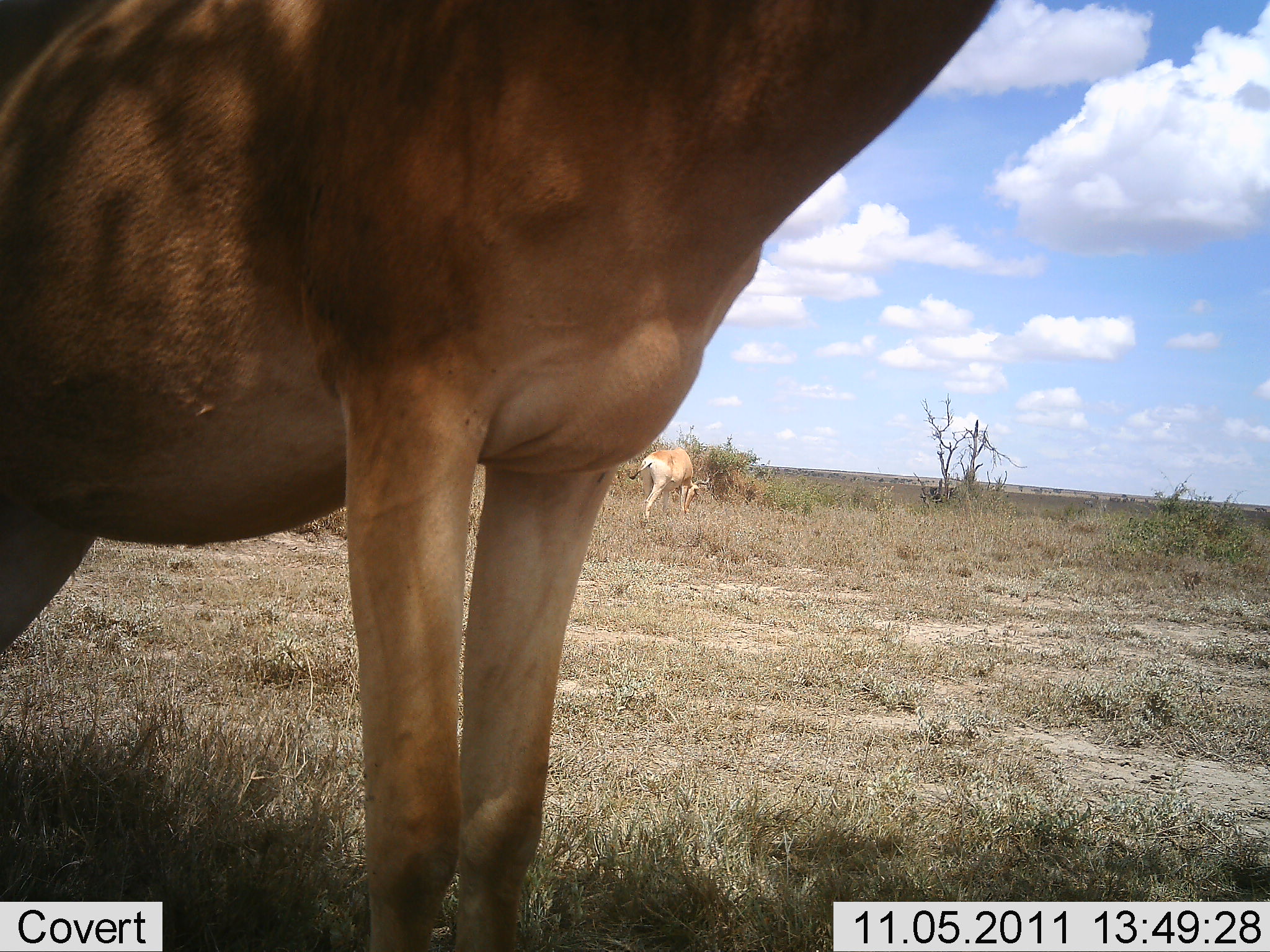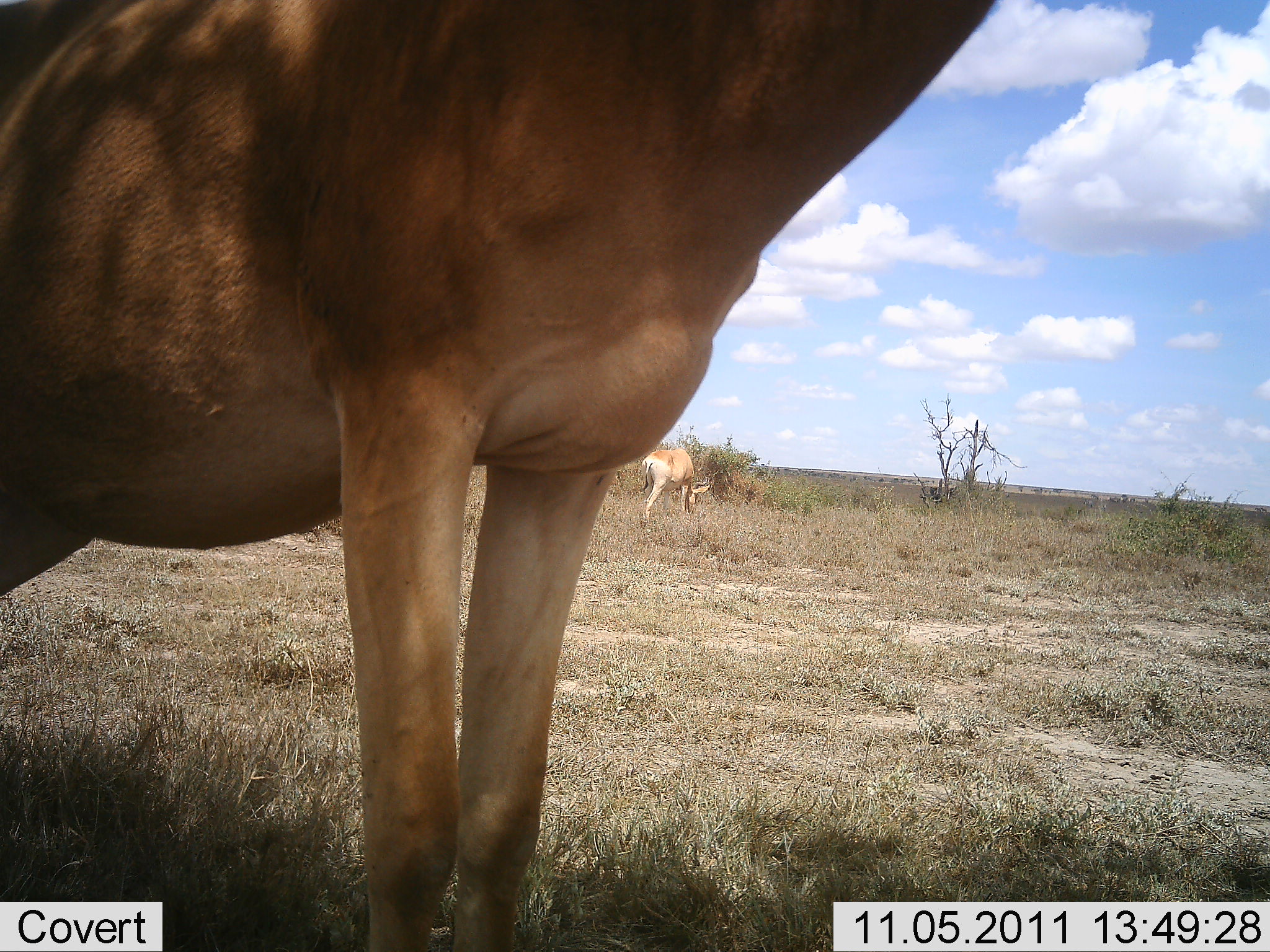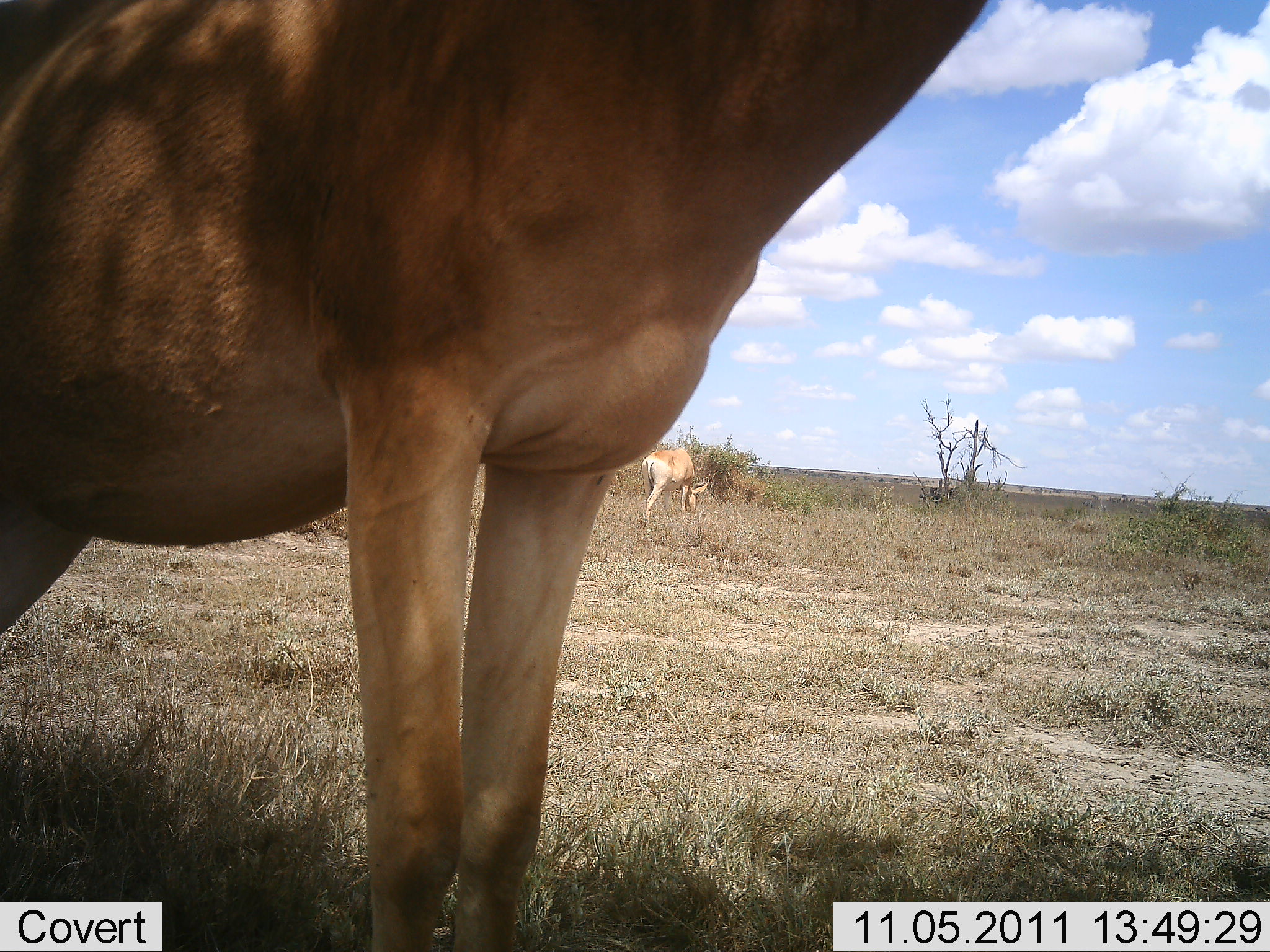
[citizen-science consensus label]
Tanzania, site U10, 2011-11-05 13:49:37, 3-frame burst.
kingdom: Animalia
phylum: Chordata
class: Mammalia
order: Artiodactyla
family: Bovidae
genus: Alcelaphus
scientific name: Alcelaphus buselaphus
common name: hartebeest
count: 2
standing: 91%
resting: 9%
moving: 0%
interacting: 0%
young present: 0%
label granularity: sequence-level